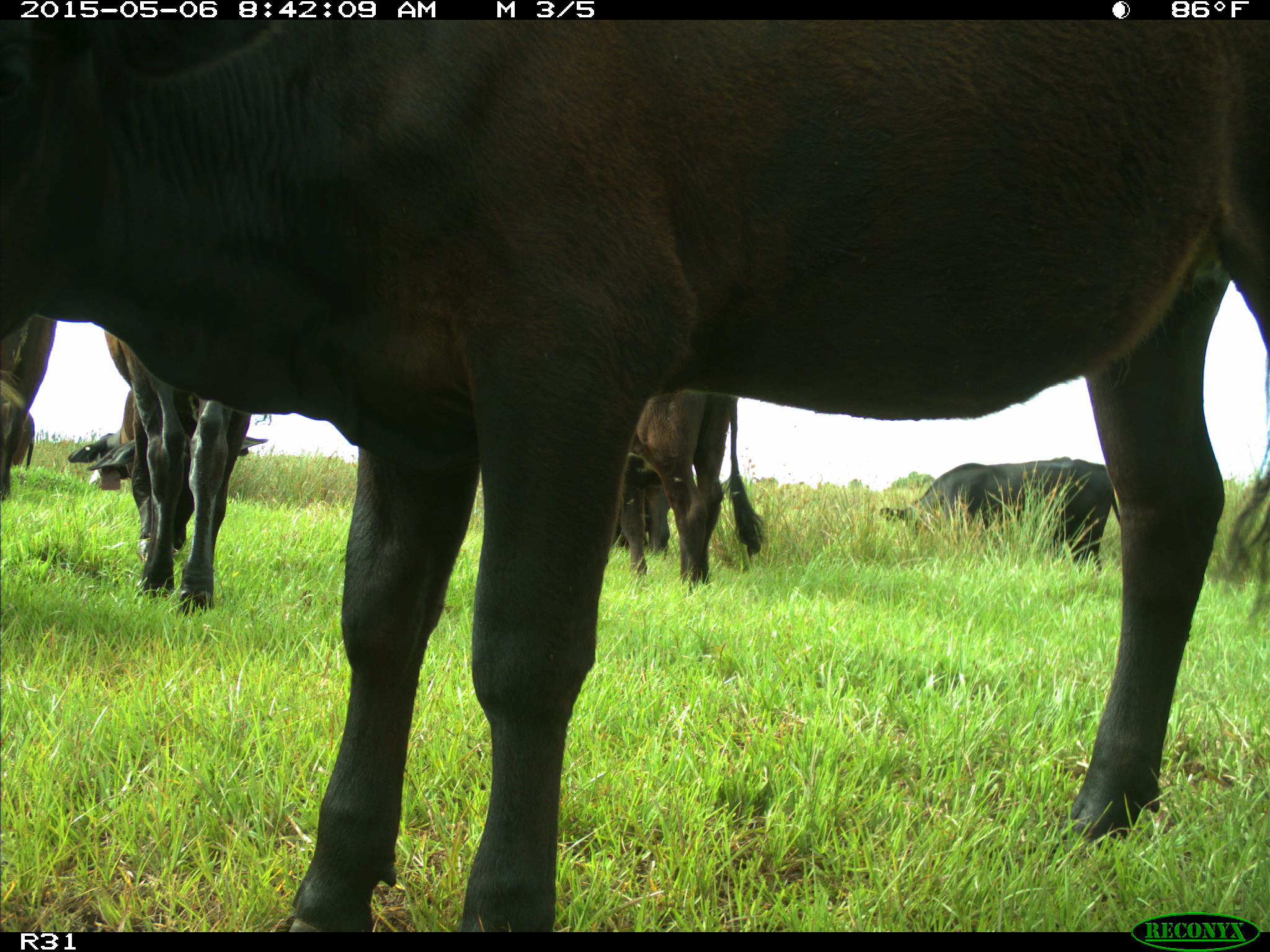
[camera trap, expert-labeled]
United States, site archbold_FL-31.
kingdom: Animalia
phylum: Chordata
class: Mammalia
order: Artiodactyla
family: Bovidae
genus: Bos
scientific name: Bos taurus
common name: domestic cow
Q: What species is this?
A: Bos taurus (domestic cow).